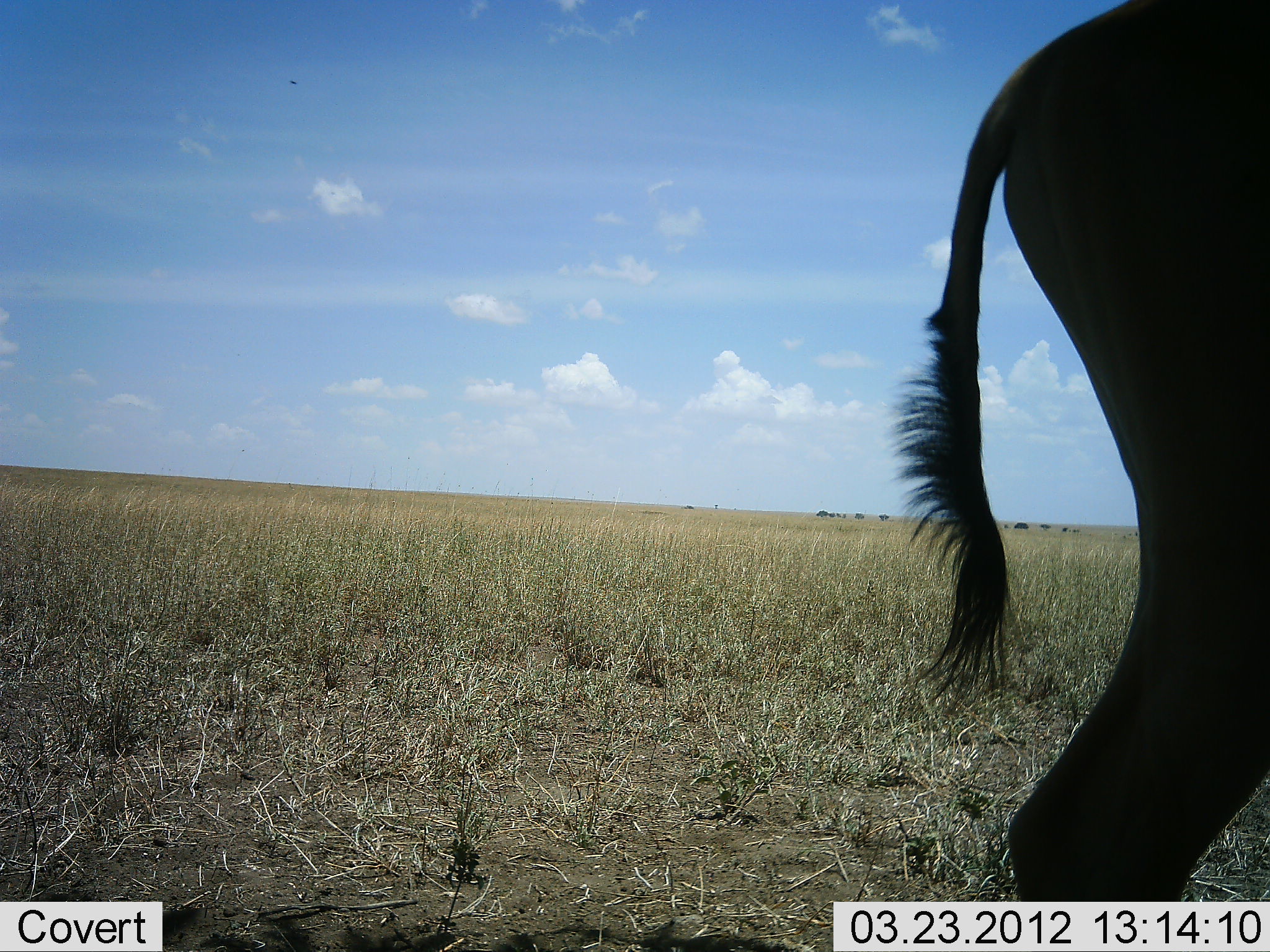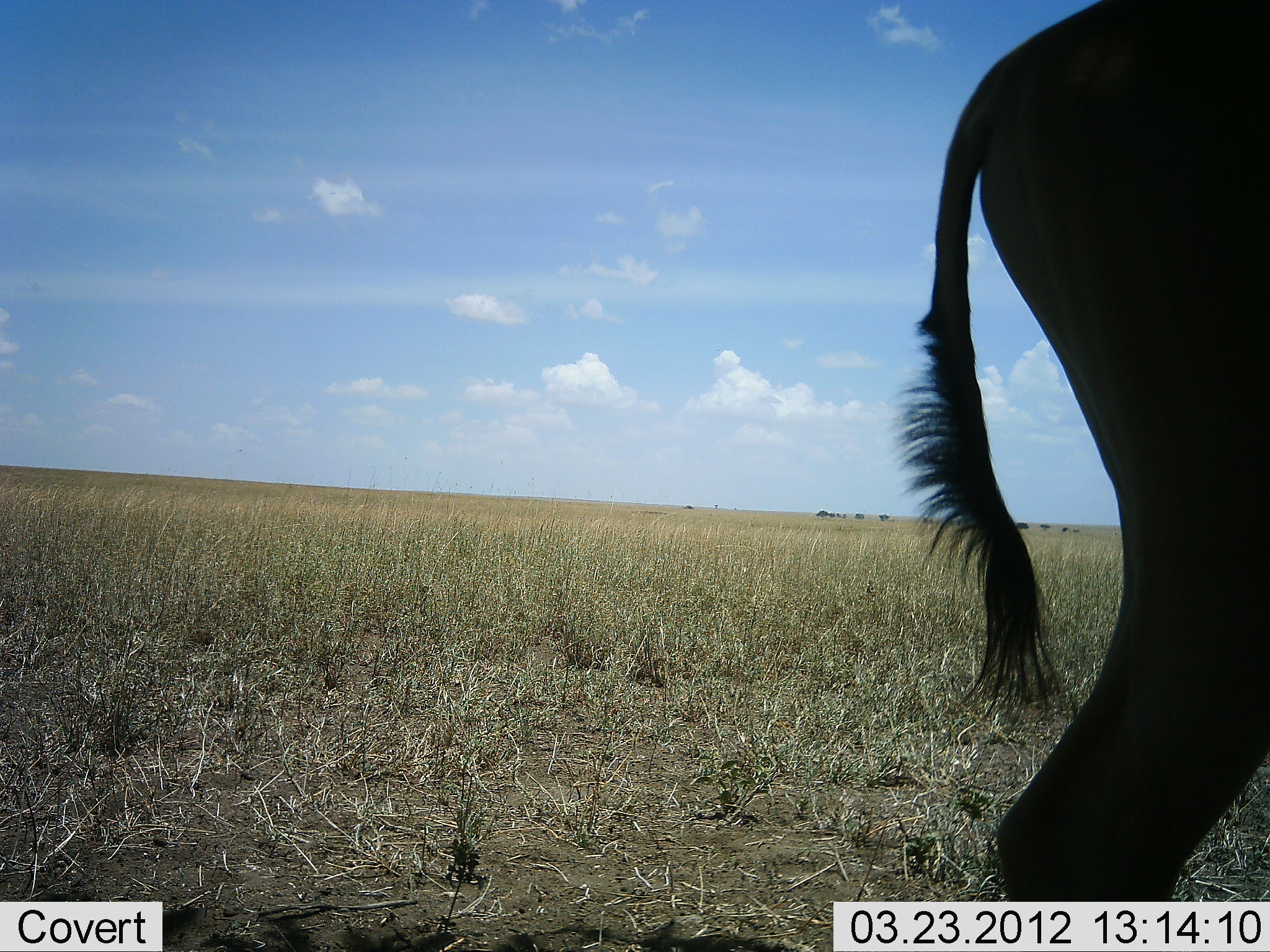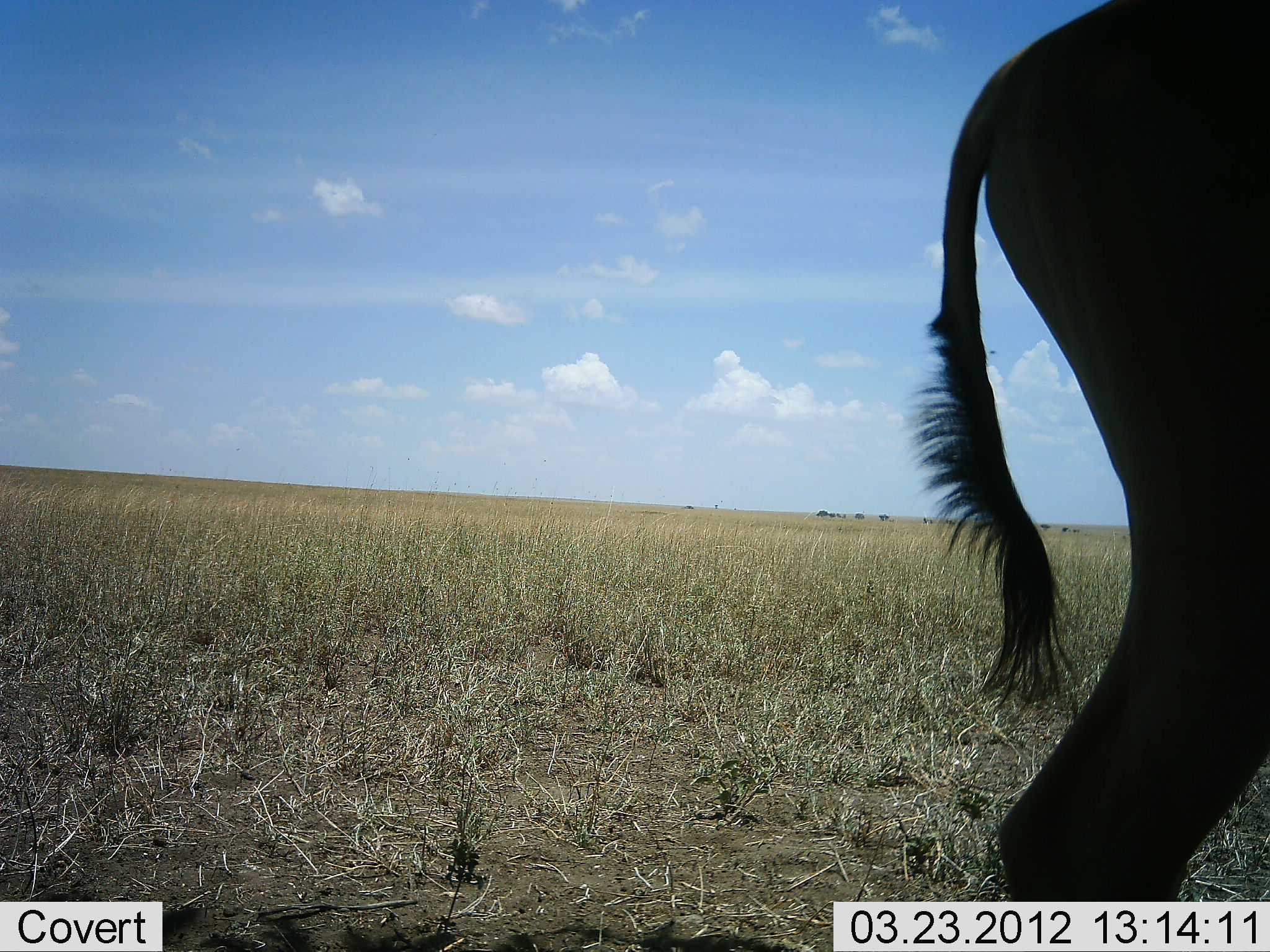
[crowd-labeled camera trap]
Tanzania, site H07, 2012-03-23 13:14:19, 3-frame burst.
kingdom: Animalia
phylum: Chordata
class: Mammalia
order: Artiodactyla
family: Bovidae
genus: Alcelaphus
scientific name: Alcelaphus buselaphus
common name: hartebeest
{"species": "hartebeest (Alcelaphus buselaphus)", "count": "1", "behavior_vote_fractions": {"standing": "100%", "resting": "0%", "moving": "0%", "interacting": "0%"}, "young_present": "0%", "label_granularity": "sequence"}